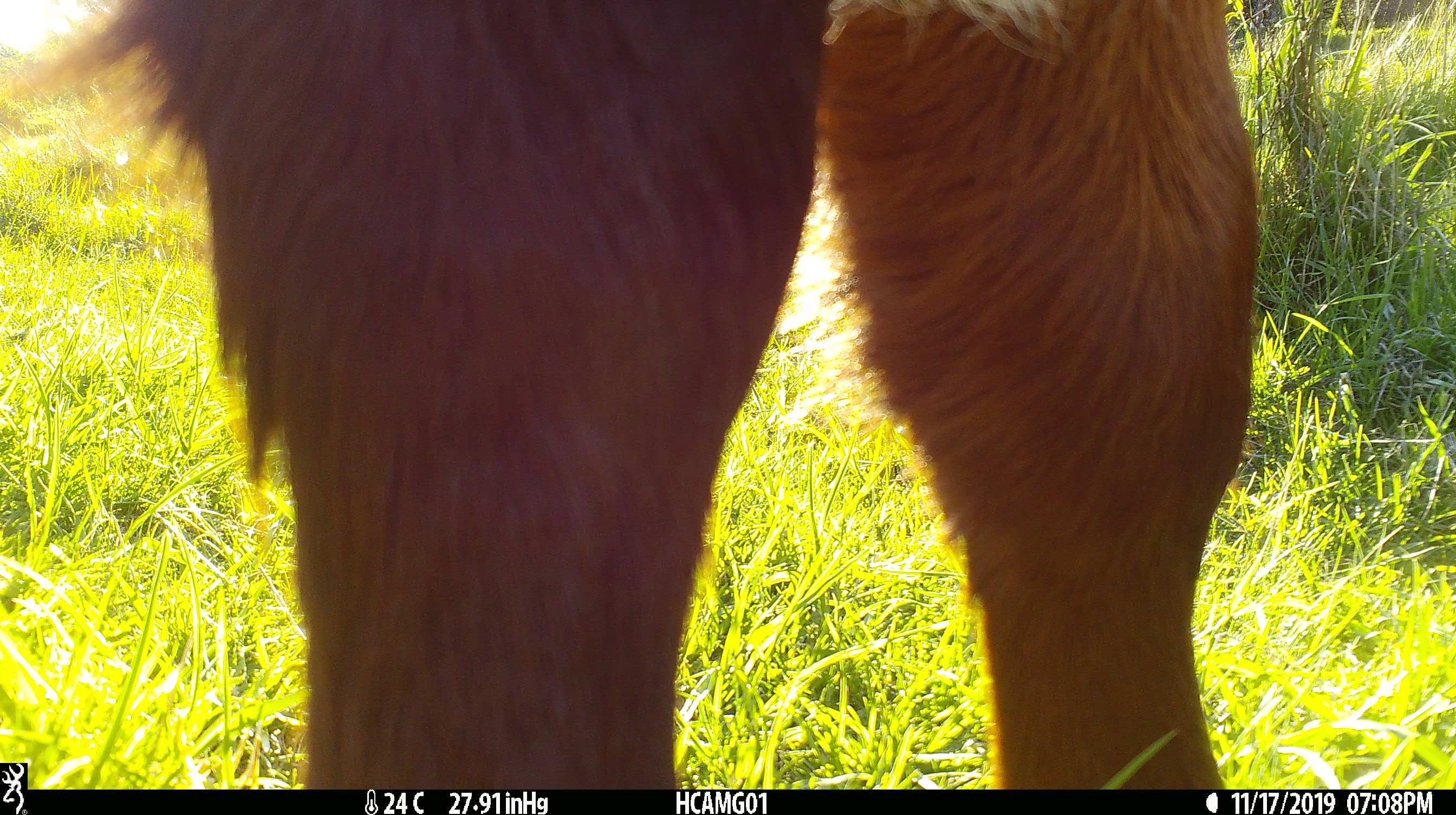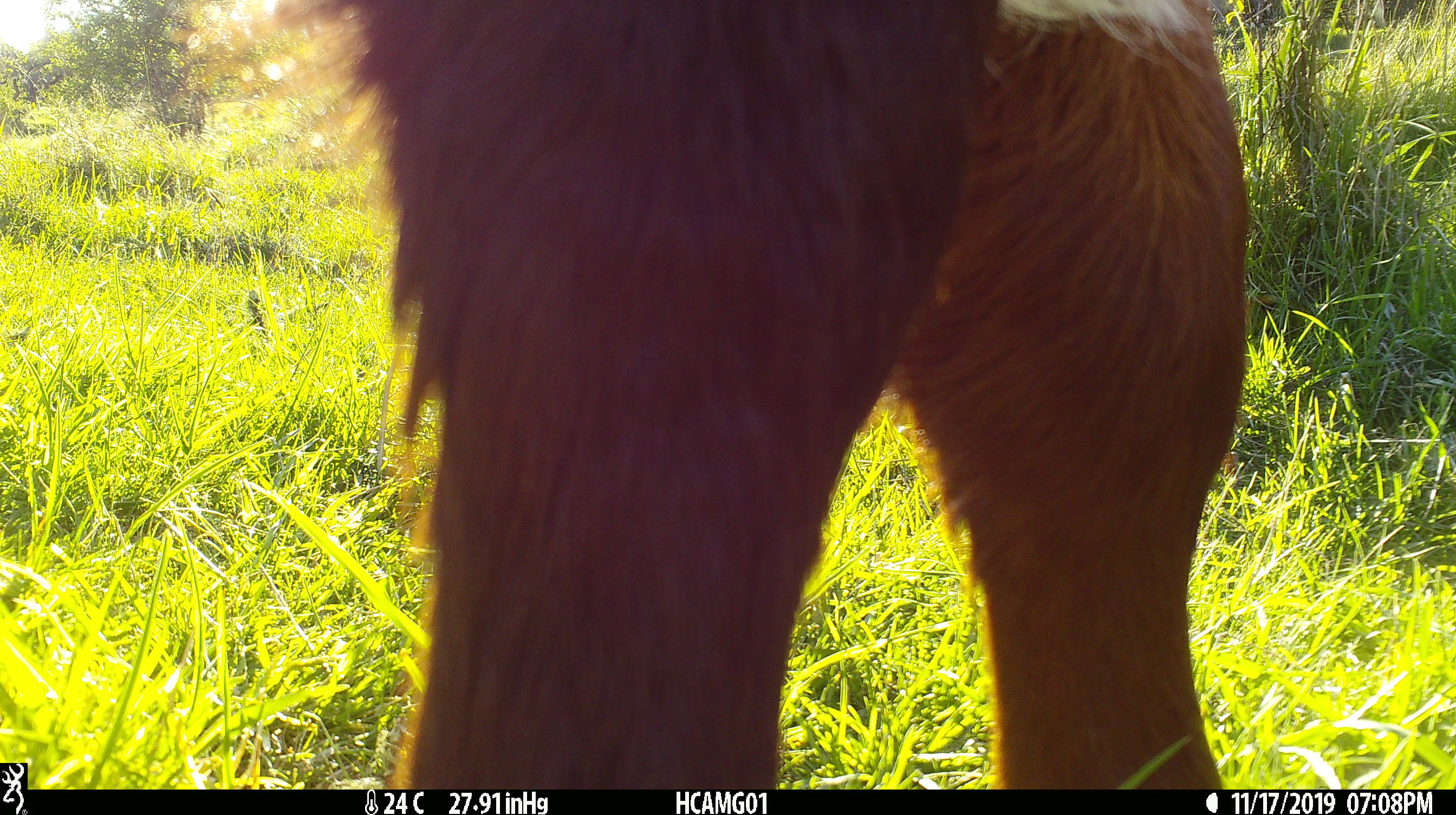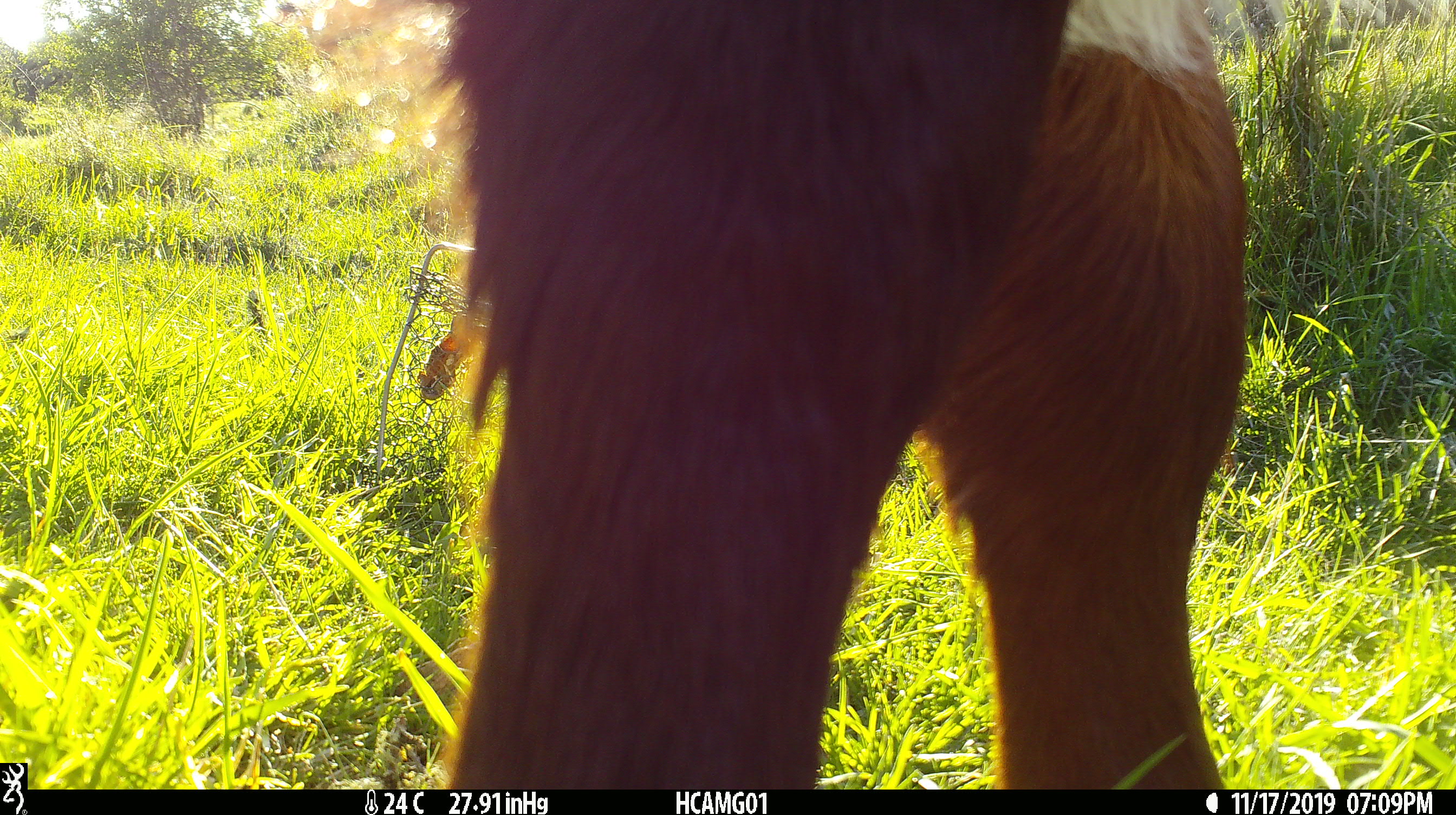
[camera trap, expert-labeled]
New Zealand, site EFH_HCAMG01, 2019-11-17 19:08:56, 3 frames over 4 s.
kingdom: Animalia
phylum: Chordata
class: Mammalia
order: Artiodactyla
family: Bovidae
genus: Bos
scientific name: Bos taurus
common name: domestic cow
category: cow